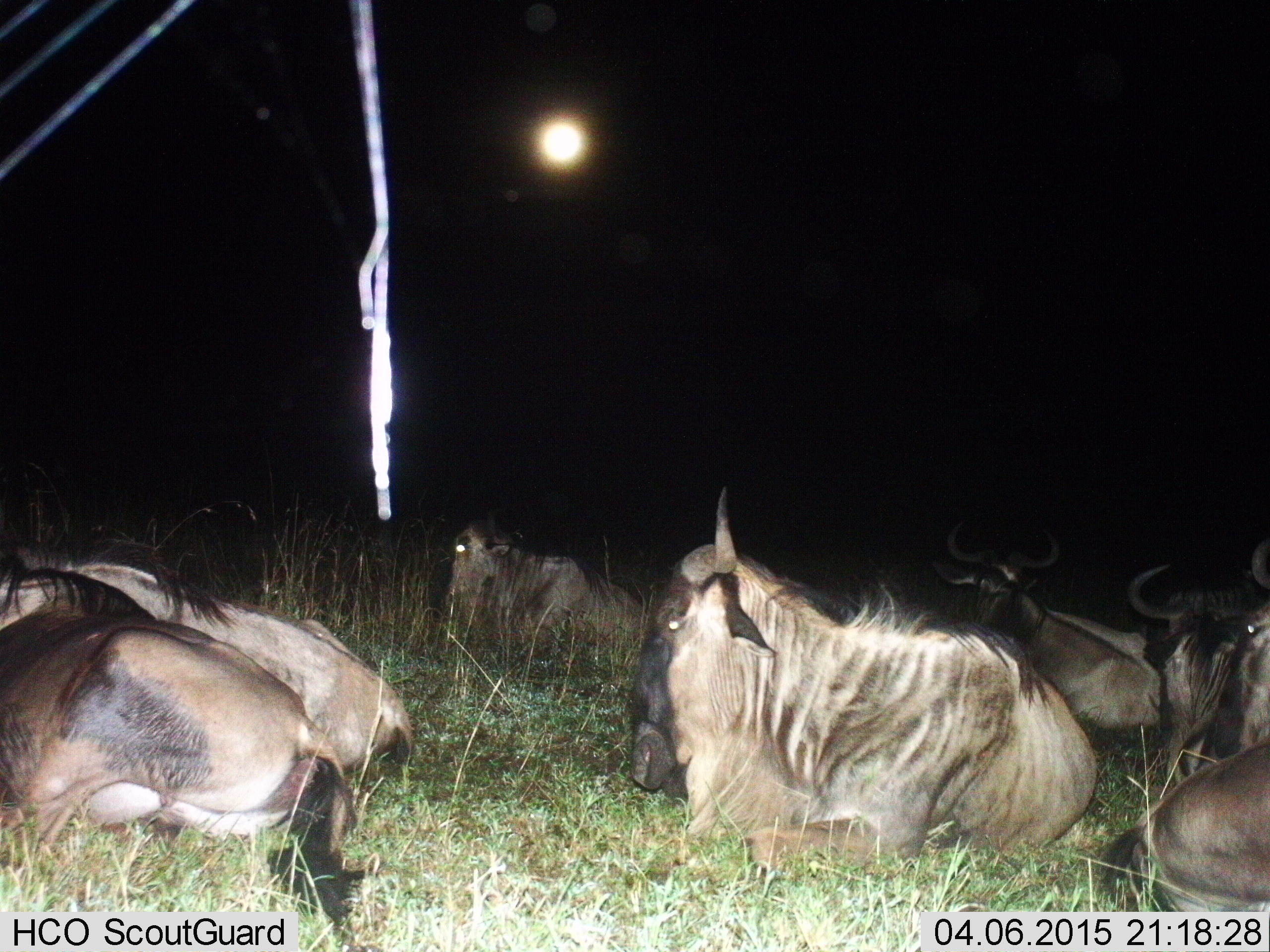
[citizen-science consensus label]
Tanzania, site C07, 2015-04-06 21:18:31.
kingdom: Animalia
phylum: Chordata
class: Mammalia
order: Artiodactyla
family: Bovidae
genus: Connochaetes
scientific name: Connochaetes taurinus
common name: blue wildebeest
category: wildebeest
Wildebeest (blue wildebeest) (Connochaetes taurinus), count 8. Behavior (volunteer vote fractions): standing 0%, resting 100%, moving 0%, interacting 0%. Young present (vote fraction): 0%. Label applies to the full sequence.